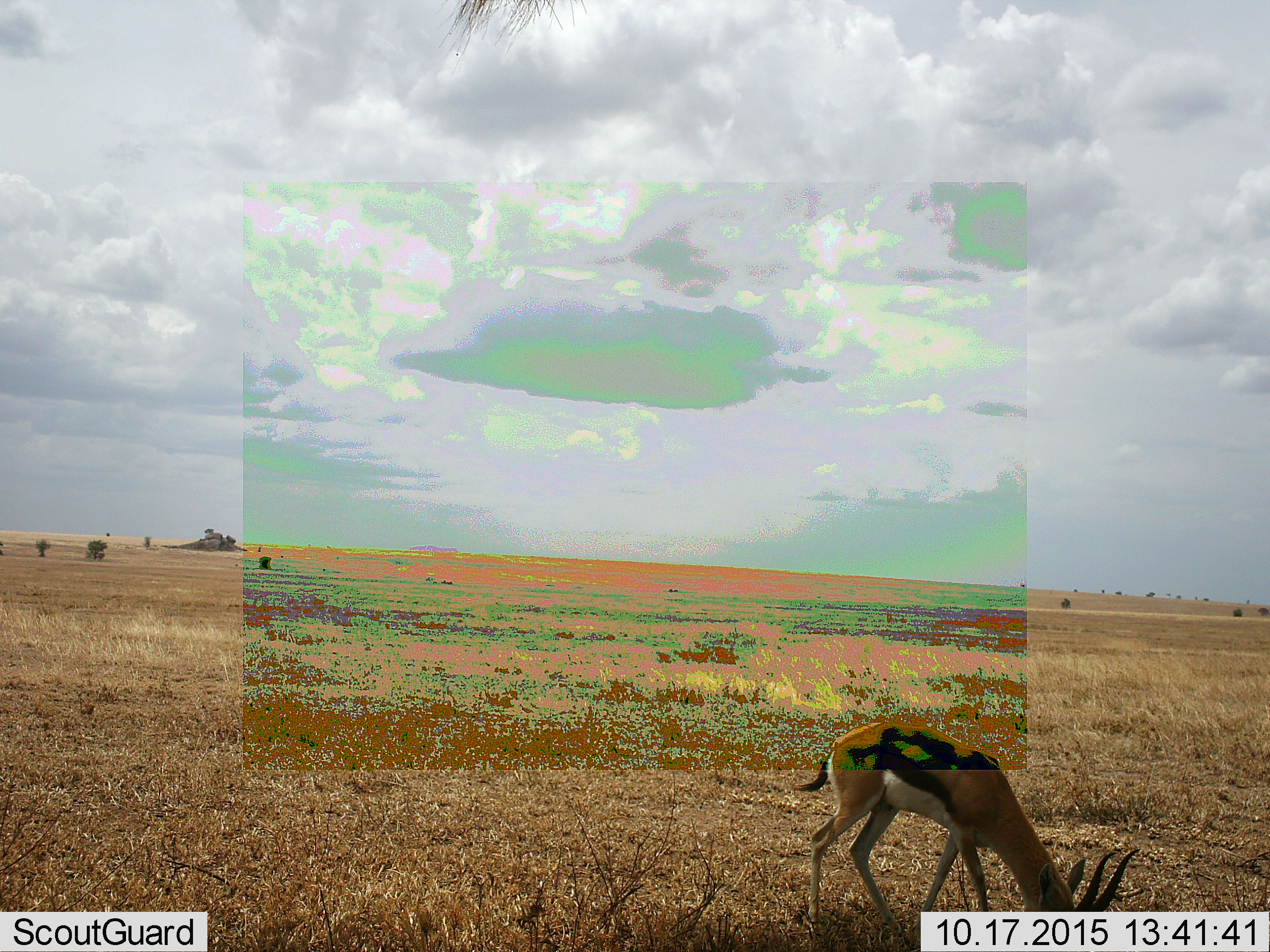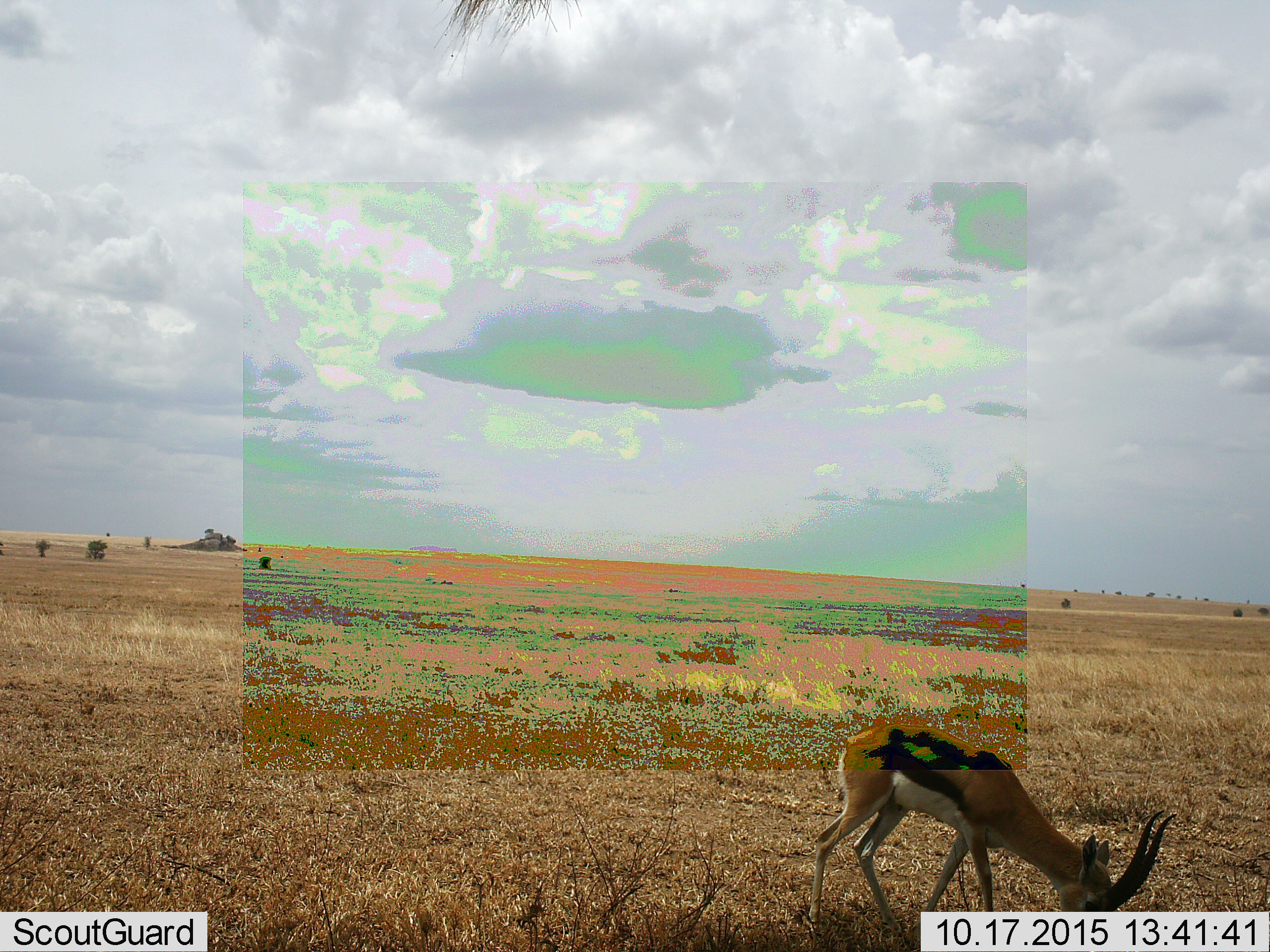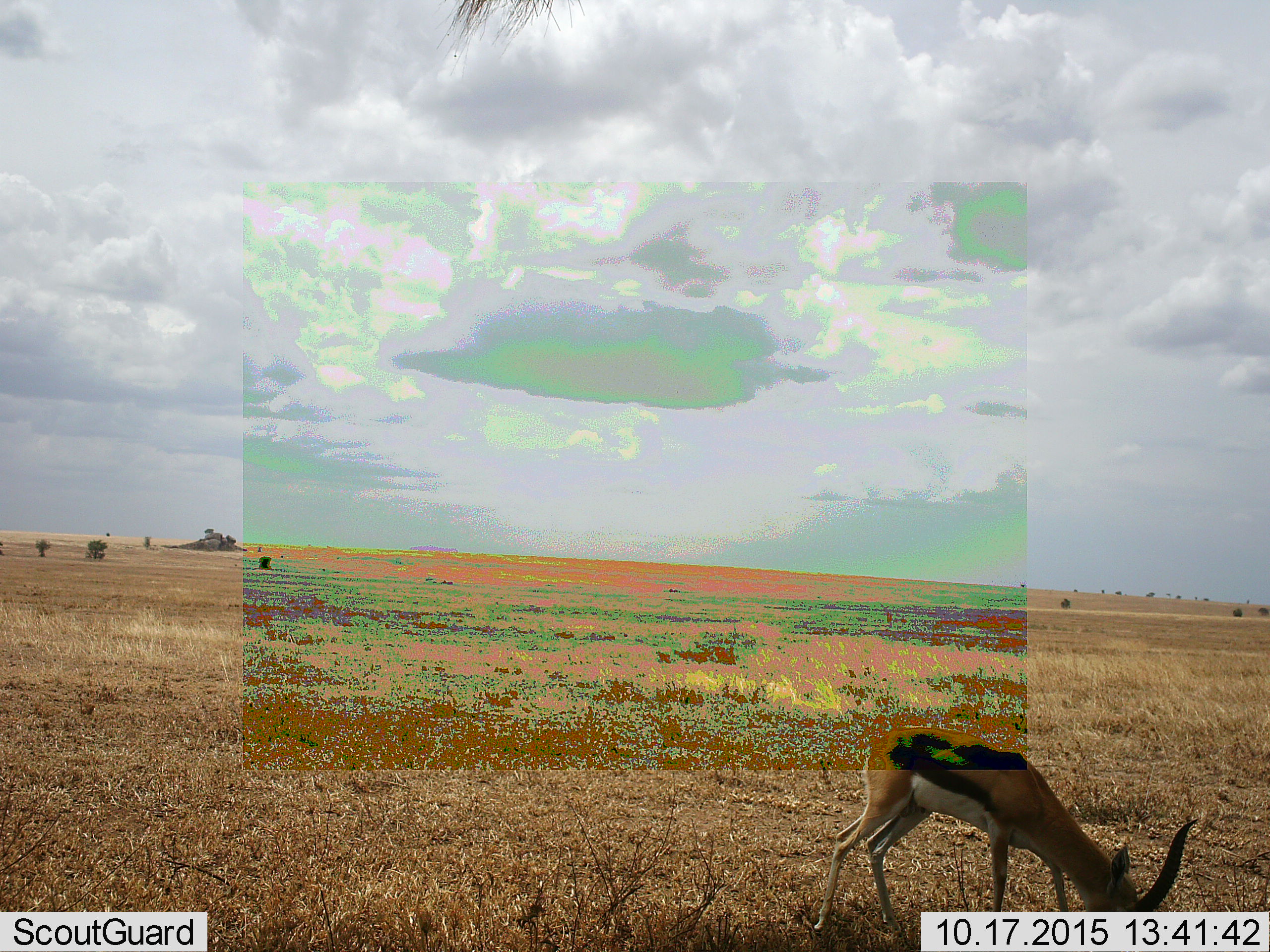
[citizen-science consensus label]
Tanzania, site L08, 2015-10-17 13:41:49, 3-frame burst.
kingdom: Animalia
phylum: Chordata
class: Mammalia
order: Artiodactyla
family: Bovidae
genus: Eudorcas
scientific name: Eudorcas thomsonii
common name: thomson's gazelle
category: gazellethomsons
Gazellethomsons (thomson's gazelle) (Eudorcas thomsonii), count 1. Behavior (volunteer vote fractions): standing 29%, resting 14%, moving 0%, interacting 0%. Young present (vote fraction): 0%. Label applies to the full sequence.